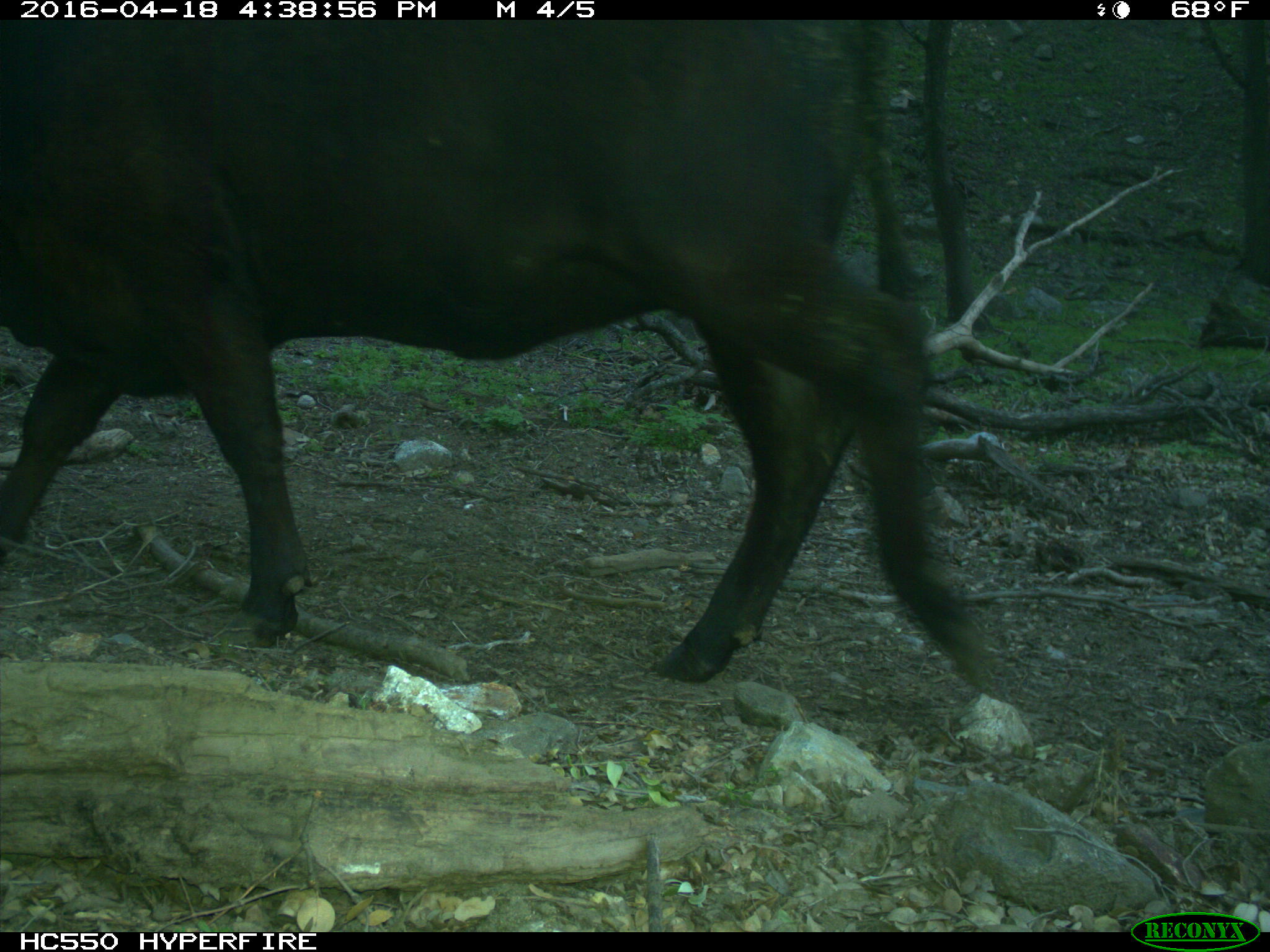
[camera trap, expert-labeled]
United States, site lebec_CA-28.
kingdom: Animalia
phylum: Chordata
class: Mammalia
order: Artiodactyla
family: Bovidae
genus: Bos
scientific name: Bos taurus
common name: domestic cow